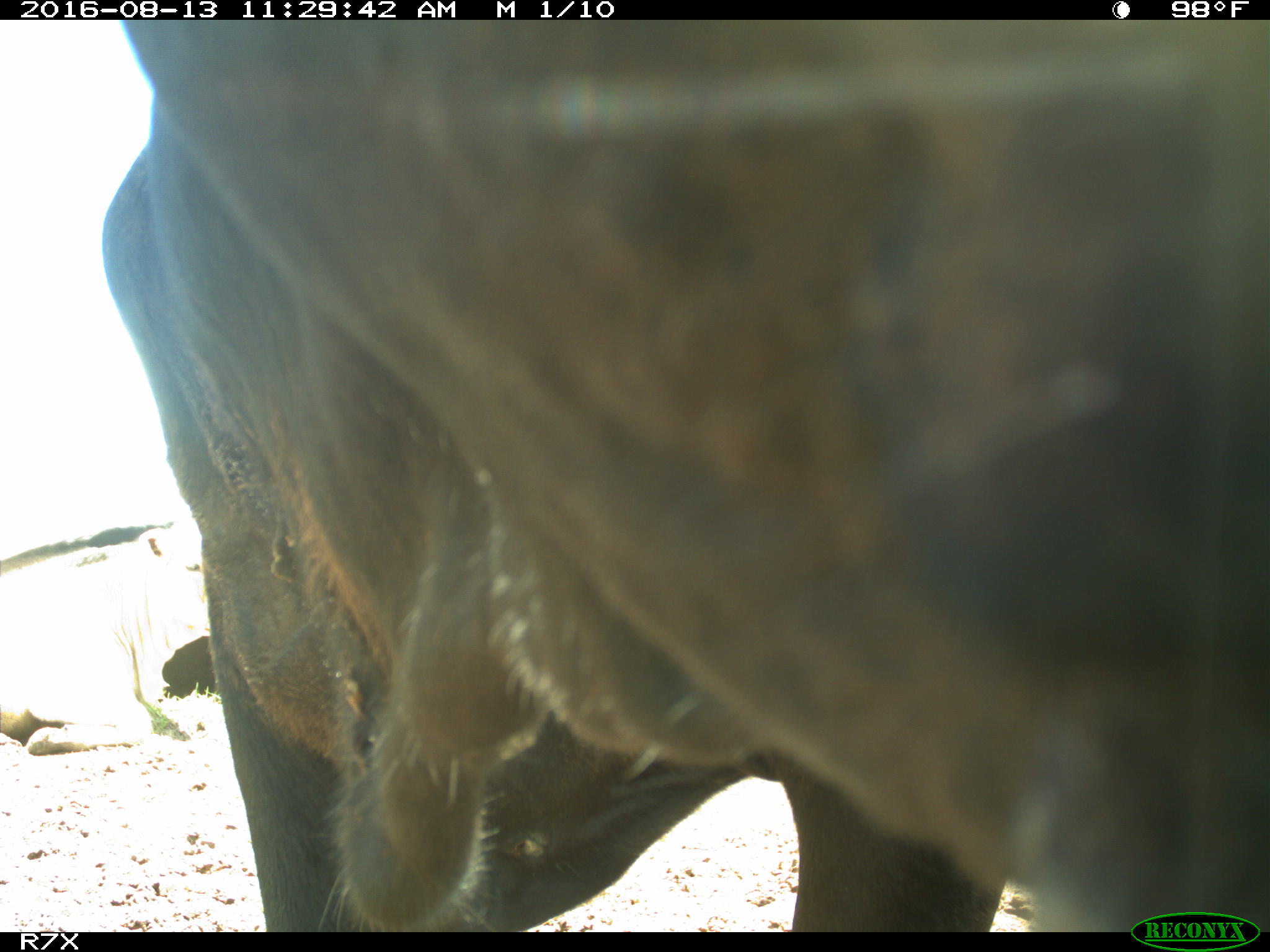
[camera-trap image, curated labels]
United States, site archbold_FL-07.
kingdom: Animalia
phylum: Chordata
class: Mammalia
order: Artiodactyla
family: Bovidae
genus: Bos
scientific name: Bos taurus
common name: domestic cow